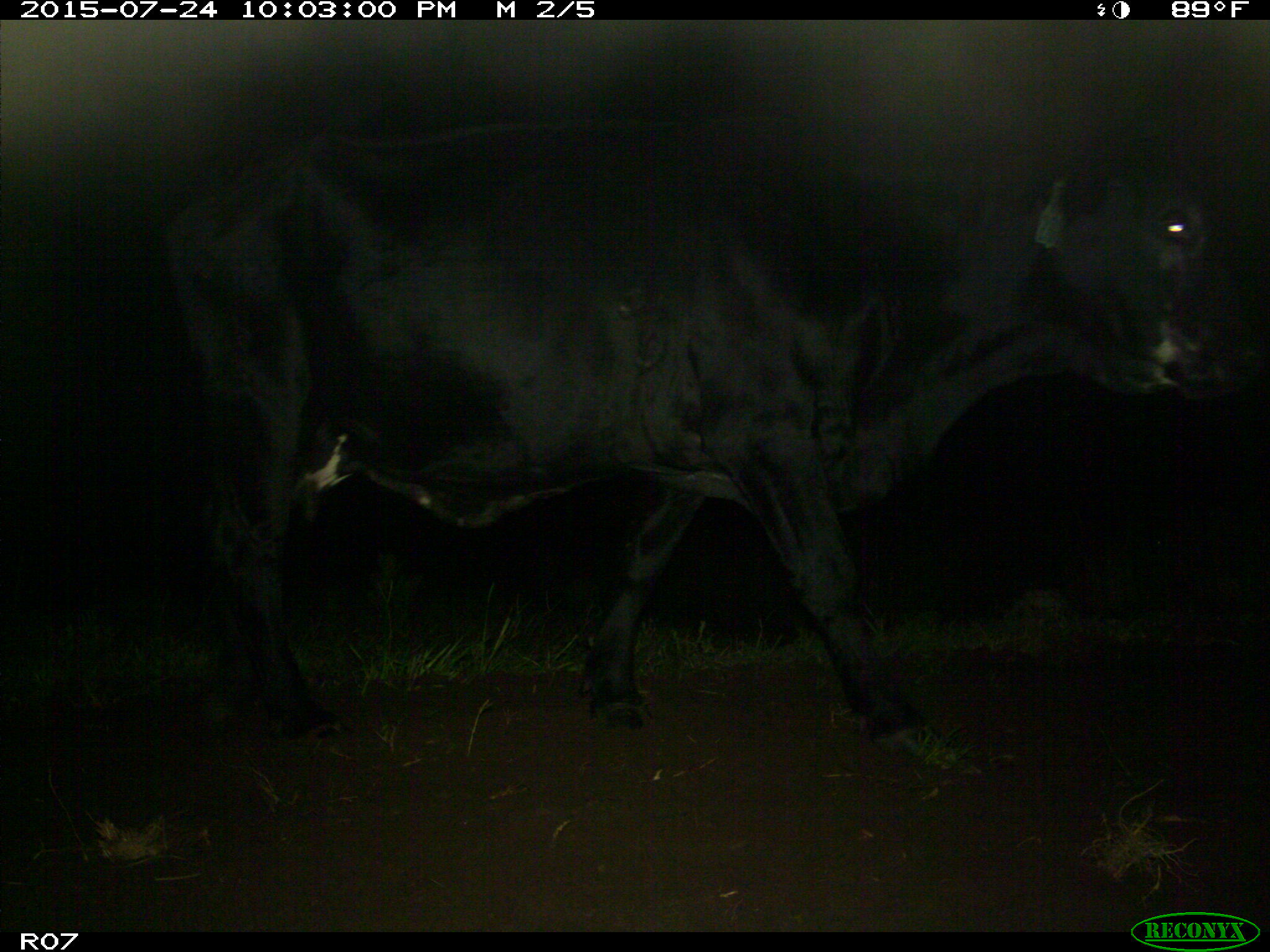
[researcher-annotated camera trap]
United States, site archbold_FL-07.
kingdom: Animalia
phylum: Chordata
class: Mammalia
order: Artiodactyla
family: Bovidae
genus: Bos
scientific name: Bos taurus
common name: domestic cow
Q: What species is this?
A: Bos taurus (domestic cow).